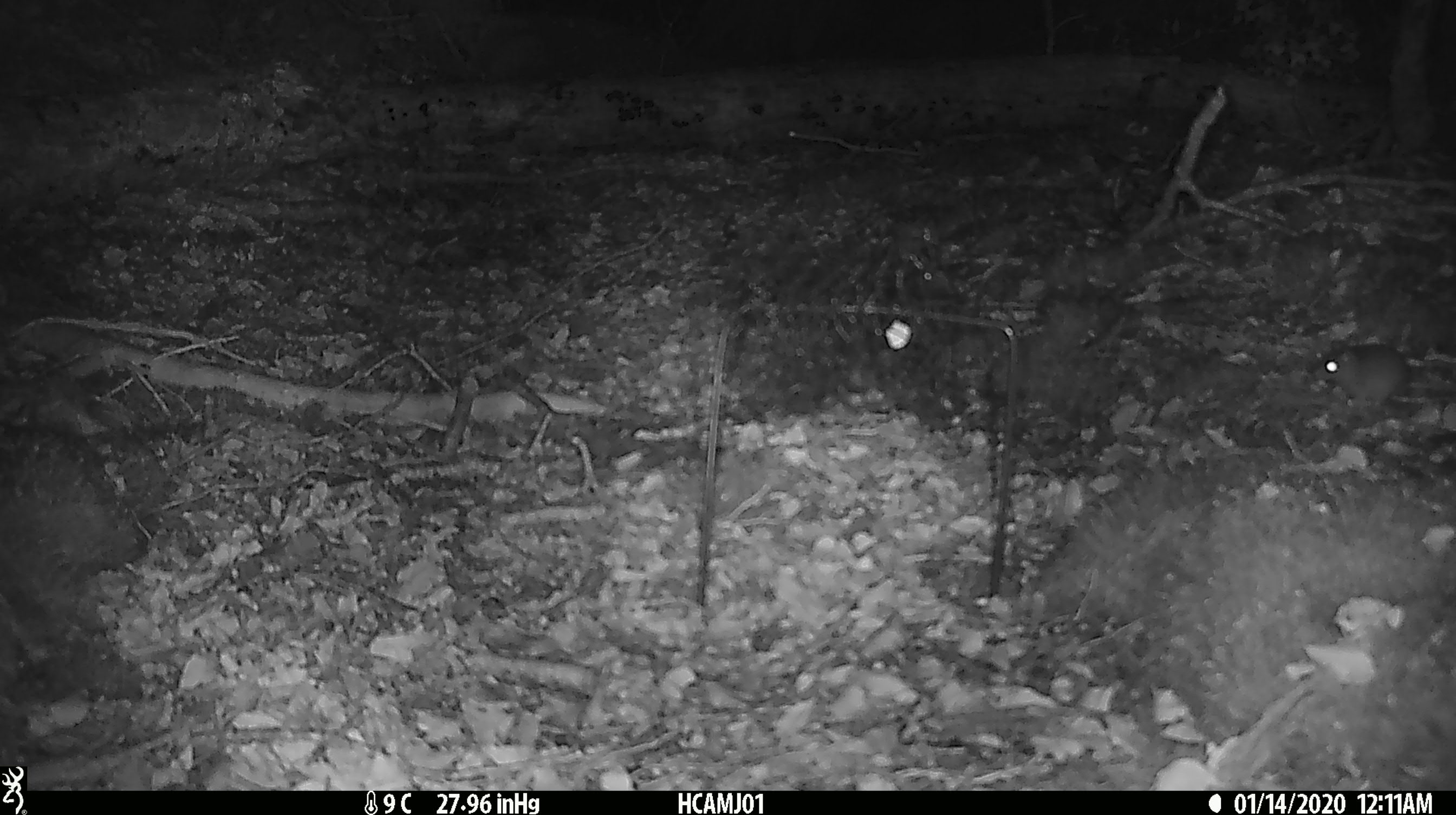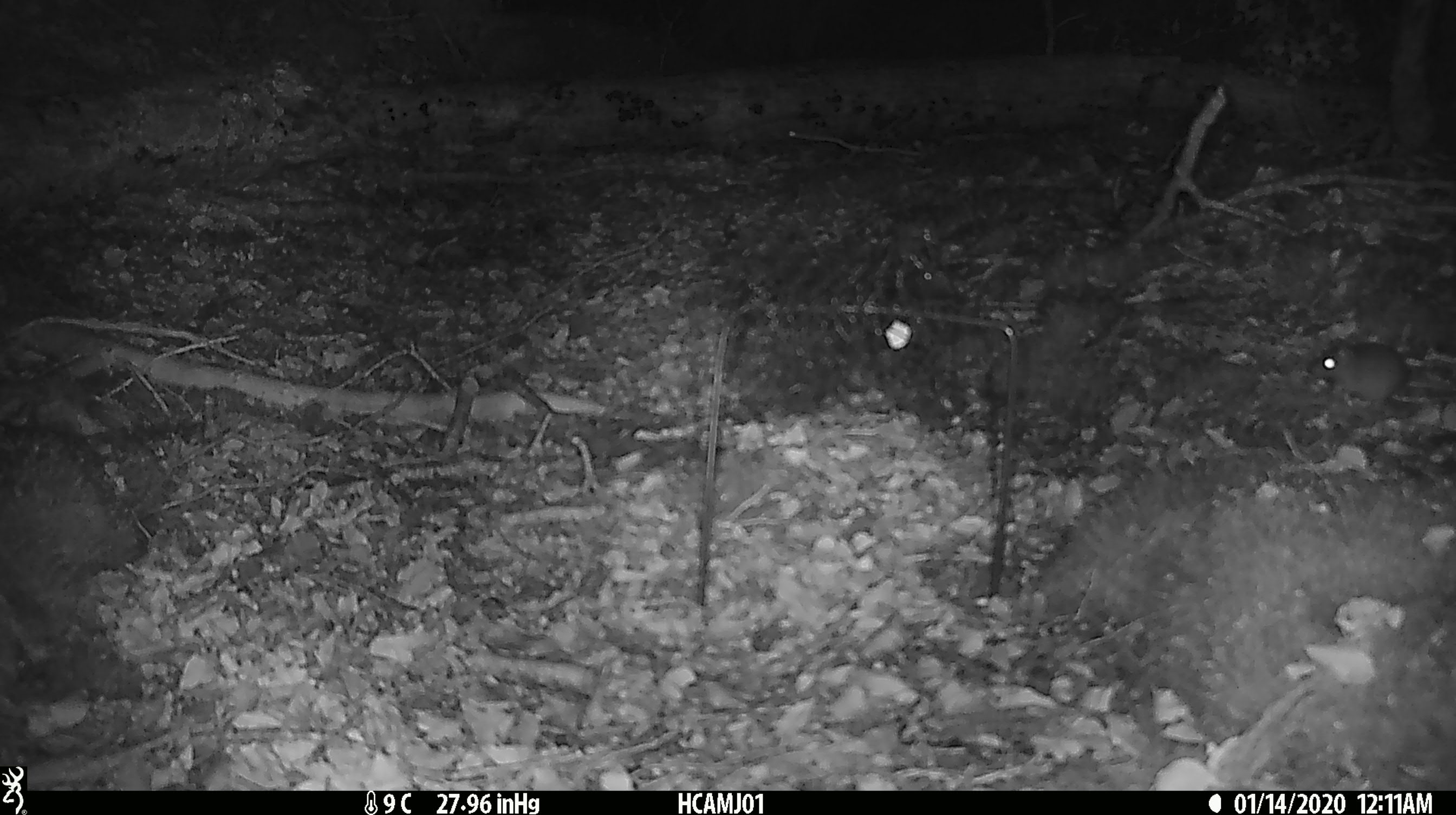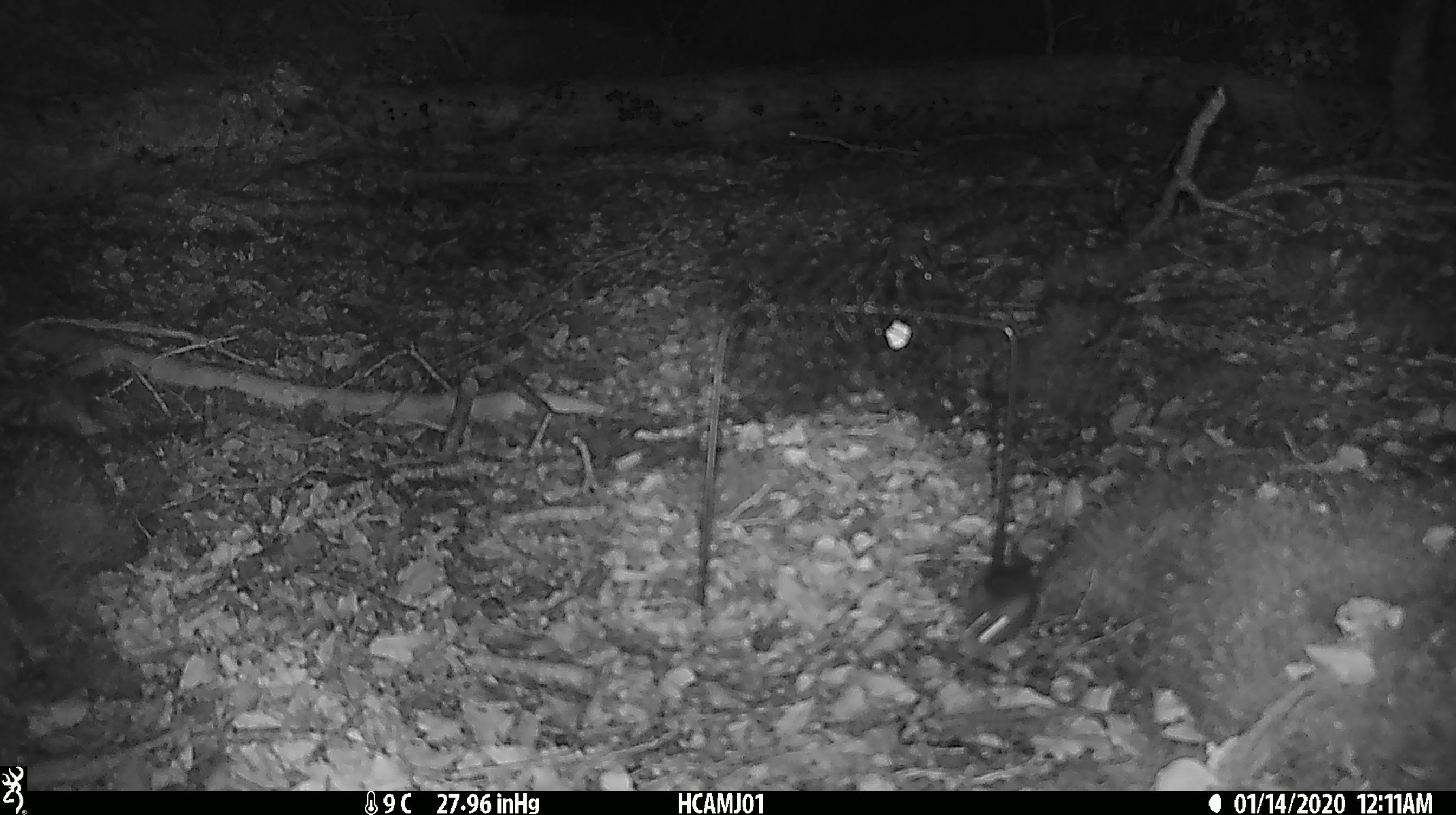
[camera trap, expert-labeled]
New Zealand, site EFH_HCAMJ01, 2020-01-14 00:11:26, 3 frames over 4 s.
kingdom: Animalia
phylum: Chordata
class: Mammalia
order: Rodentia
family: Muridae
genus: Mus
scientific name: Mus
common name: mouse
Mouse (Mus).